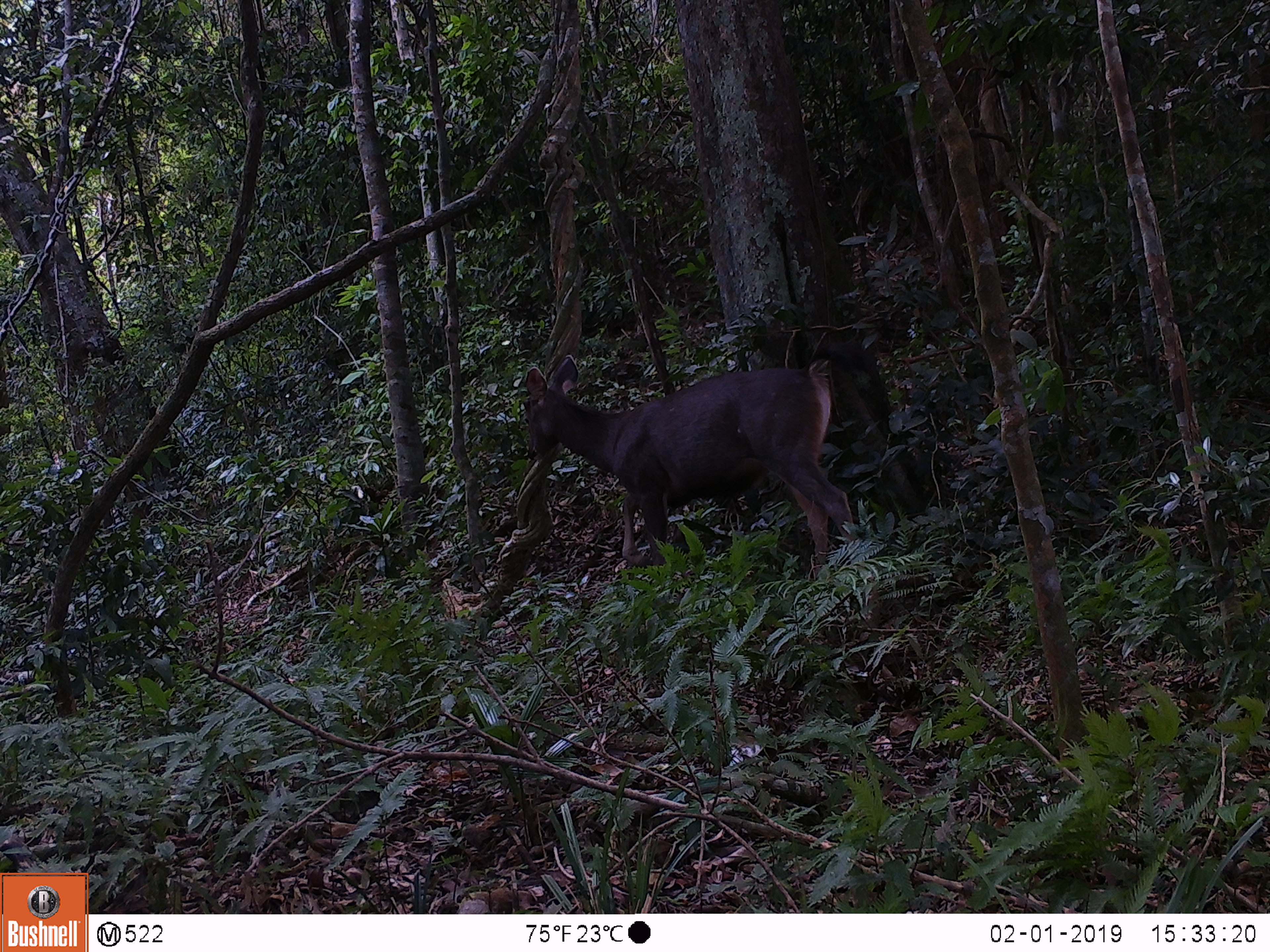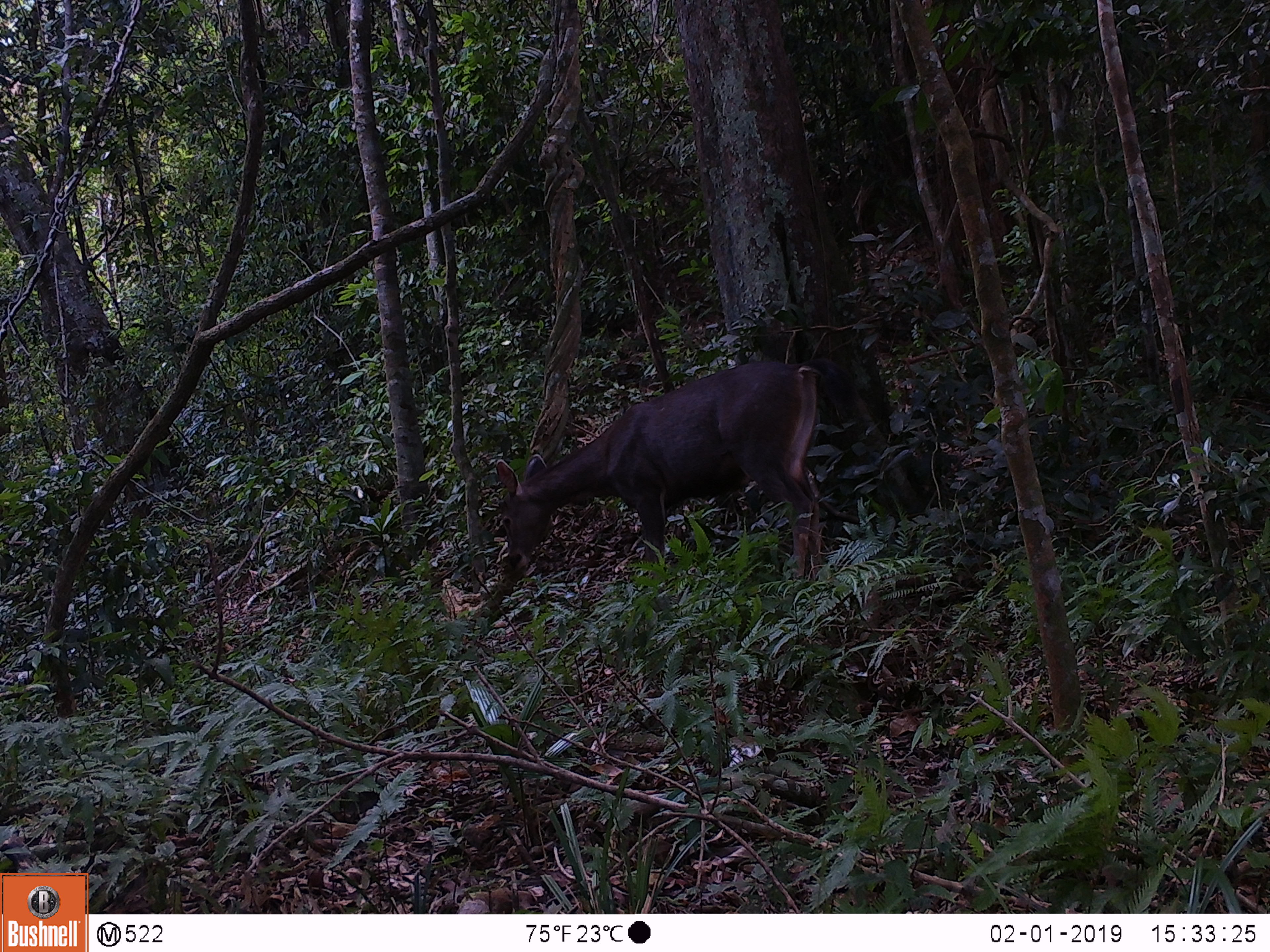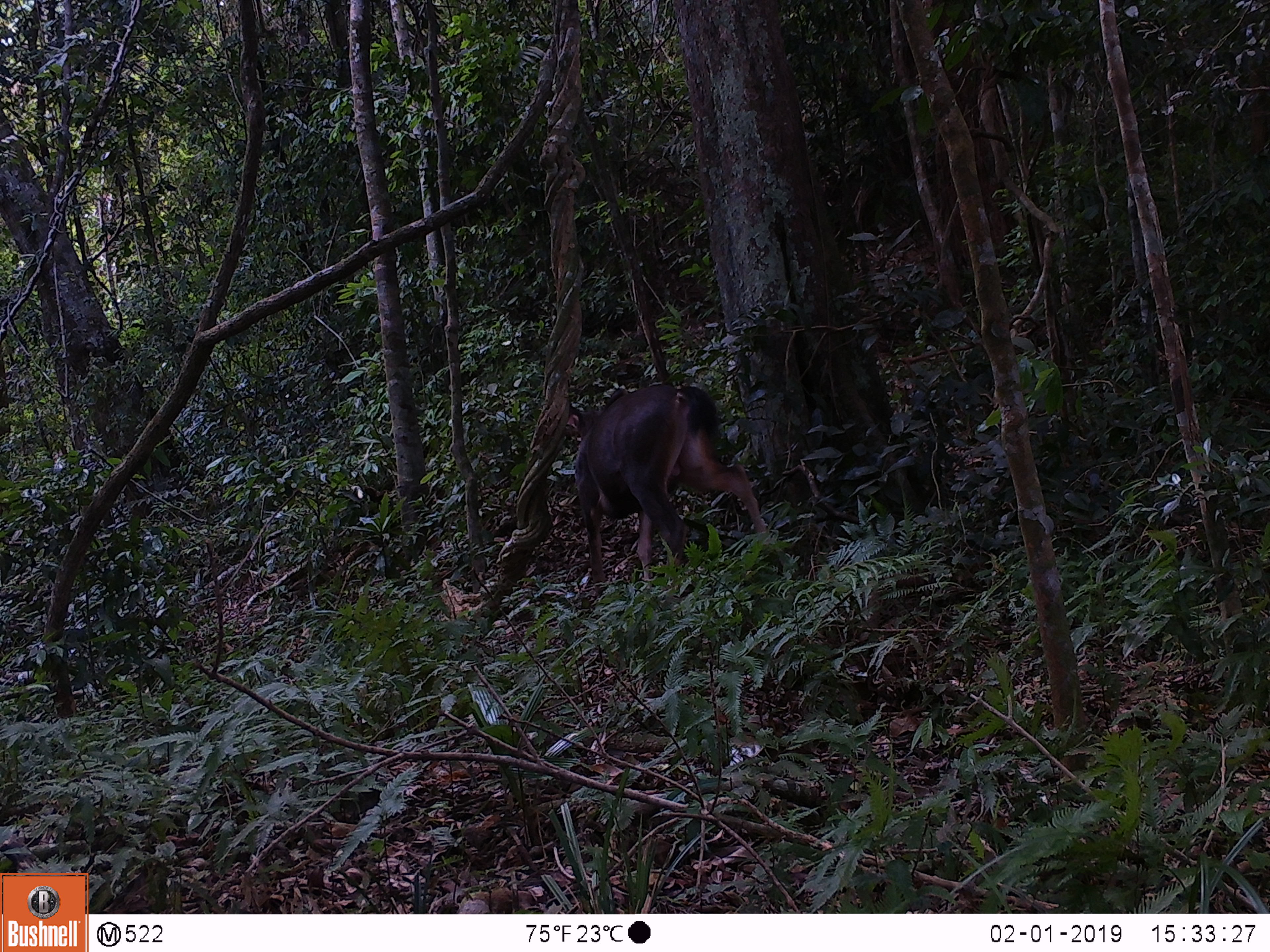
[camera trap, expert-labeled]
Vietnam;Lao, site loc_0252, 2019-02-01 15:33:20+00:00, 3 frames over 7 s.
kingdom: Animalia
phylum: Chordata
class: Mammalia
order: Artiodactyla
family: Cervidae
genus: Rusa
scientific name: Rusa unicolor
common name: sambar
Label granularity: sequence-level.